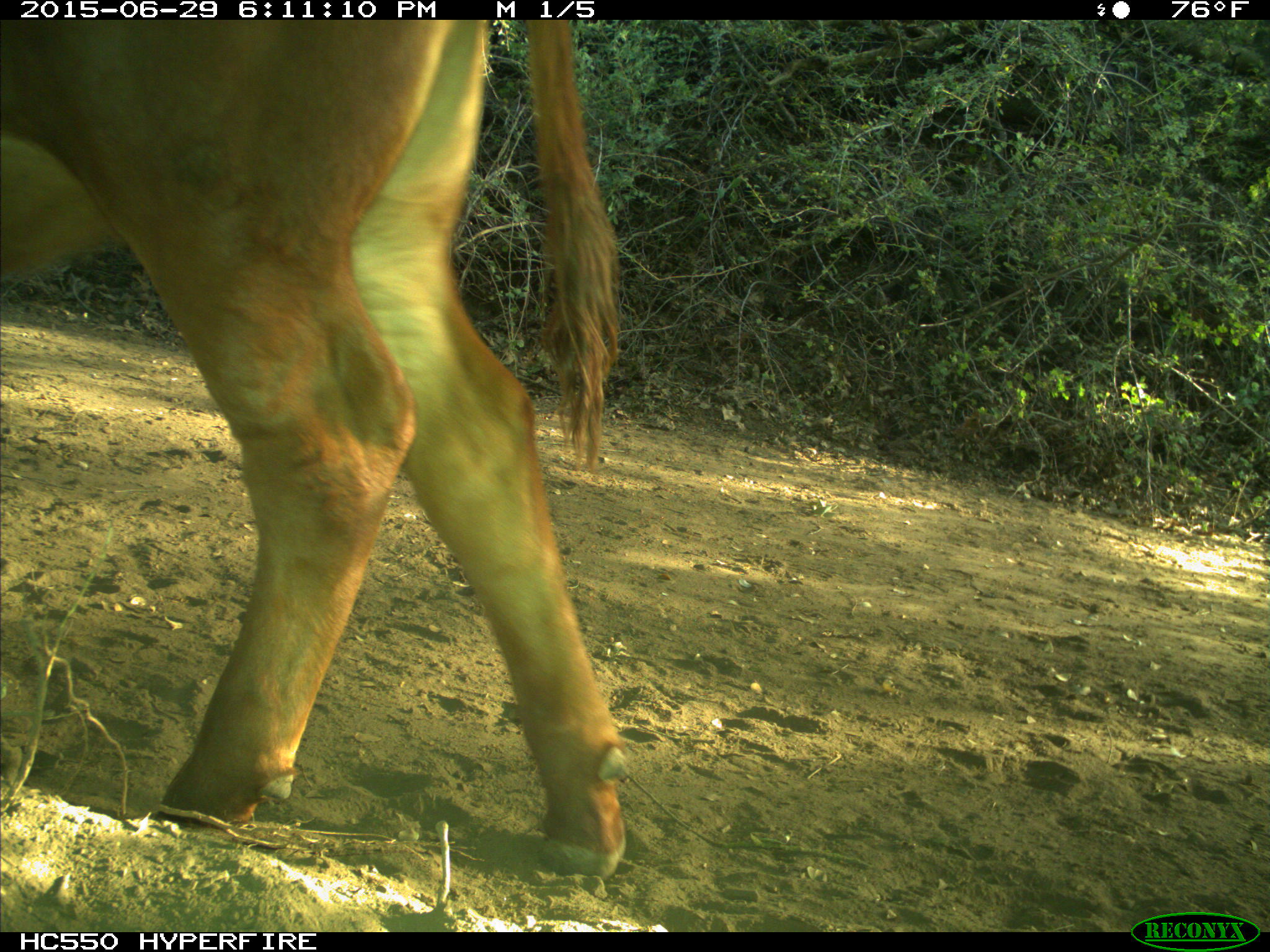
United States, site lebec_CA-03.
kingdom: Animalia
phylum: Chordata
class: Mammalia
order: Artiodactyla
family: Bovidae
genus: Bos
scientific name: Bos taurus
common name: domestic cow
Bos taurus (domestic cow).